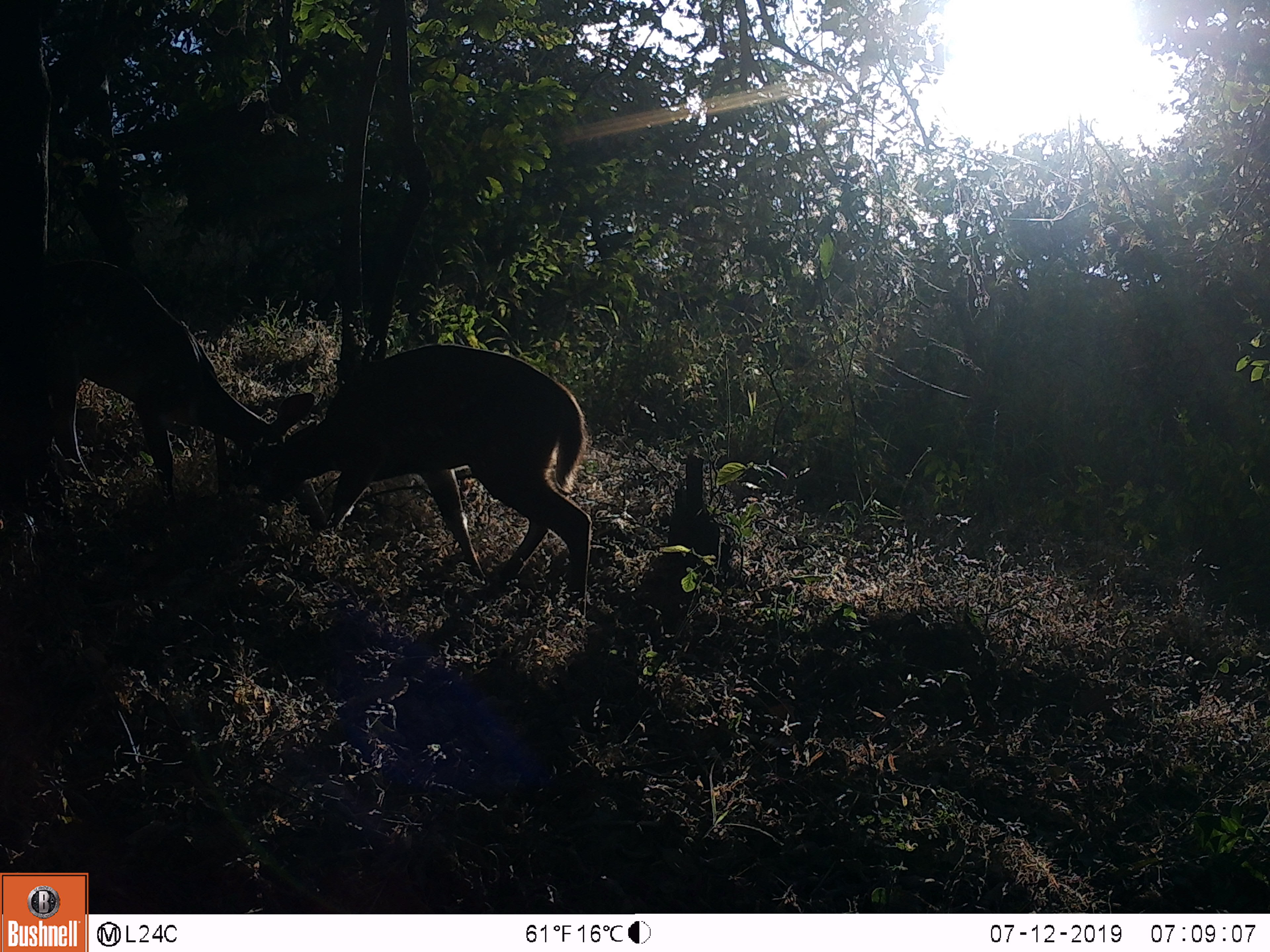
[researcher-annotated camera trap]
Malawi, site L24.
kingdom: Animalia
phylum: Chordata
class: Mammalia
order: Artiodactyla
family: Bovidae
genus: Tragelaphus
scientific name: Tragelaphus sylvaticus sylvaticus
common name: cape bushbuck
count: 2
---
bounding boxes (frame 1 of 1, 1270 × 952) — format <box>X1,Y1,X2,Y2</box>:
cape bushbuck: <box>255,335,600,631</box>; <box>39,238,317,557</box>